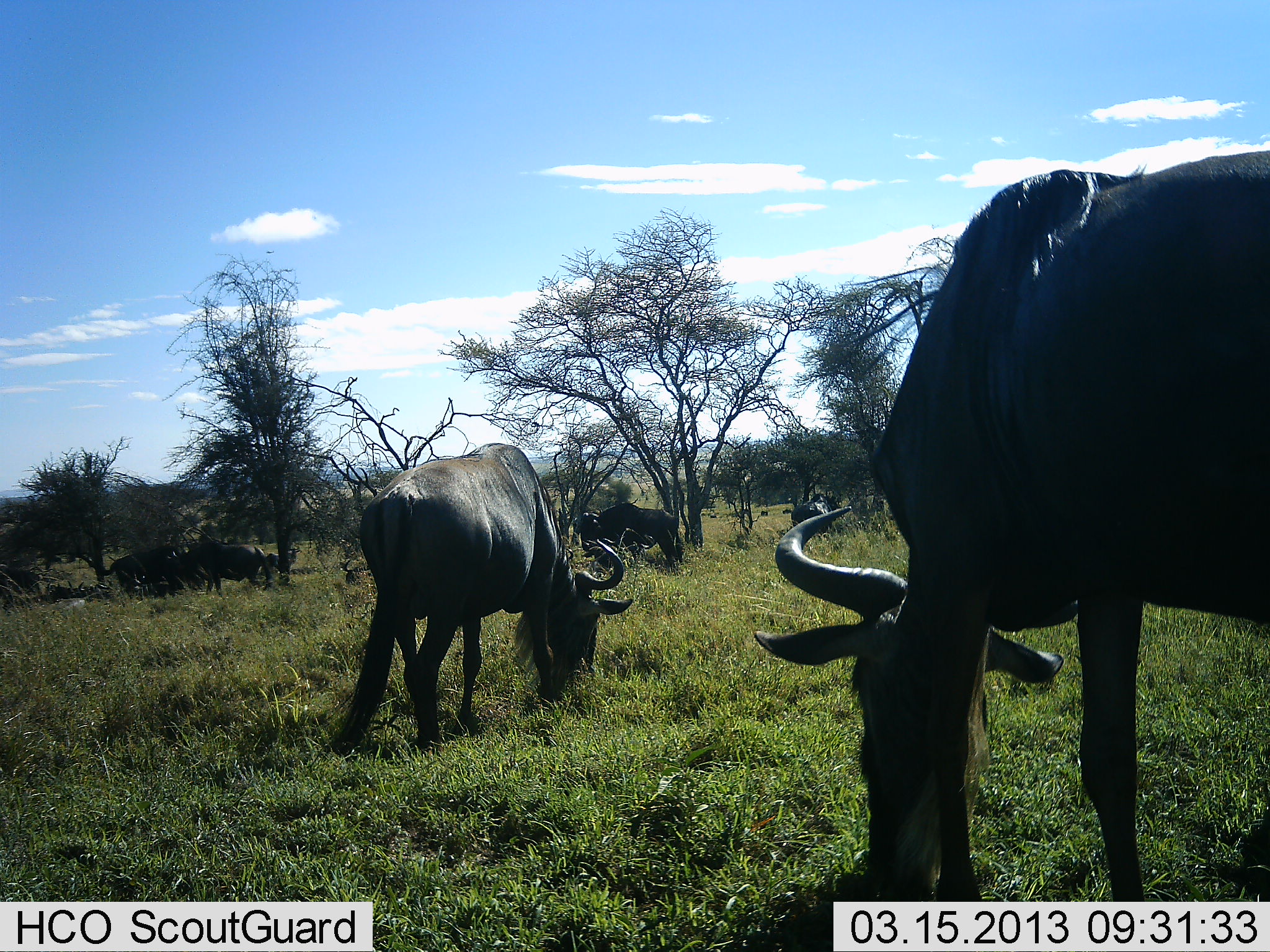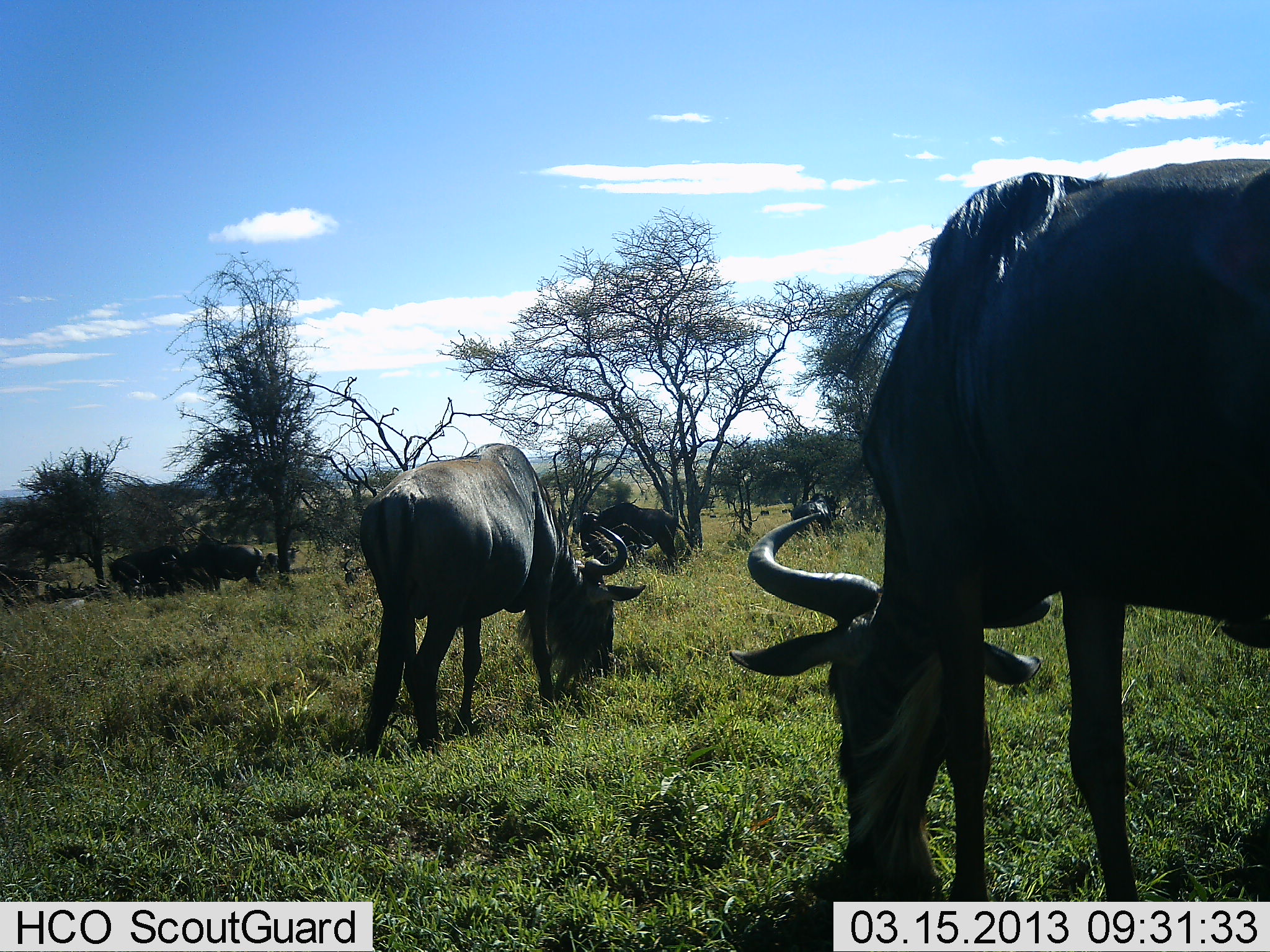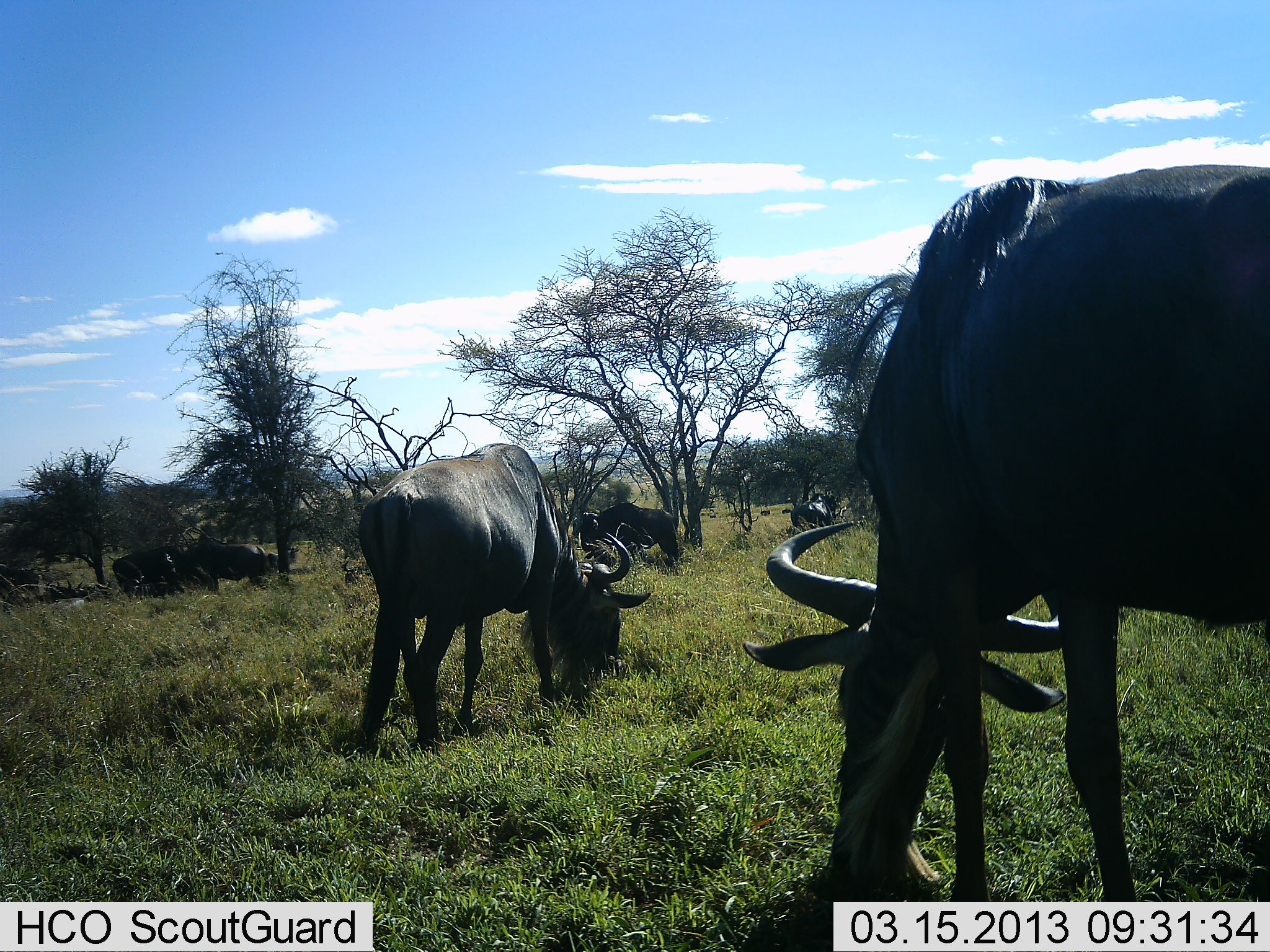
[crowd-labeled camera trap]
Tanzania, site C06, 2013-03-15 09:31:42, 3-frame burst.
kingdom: Animalia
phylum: Chordata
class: Mammalia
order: Artiodactyla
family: Bovidae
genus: Connochaetes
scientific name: Connochaetes taurinus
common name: blue wildebeest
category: wildebeest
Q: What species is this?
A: Wildebeest (blue wildebeest) (Connochaetes taurinus).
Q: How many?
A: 6.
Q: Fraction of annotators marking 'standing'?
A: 43%.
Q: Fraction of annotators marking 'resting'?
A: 0%.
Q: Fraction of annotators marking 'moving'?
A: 0%.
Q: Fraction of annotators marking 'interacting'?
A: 0%.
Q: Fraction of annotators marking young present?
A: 0%.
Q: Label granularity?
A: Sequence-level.